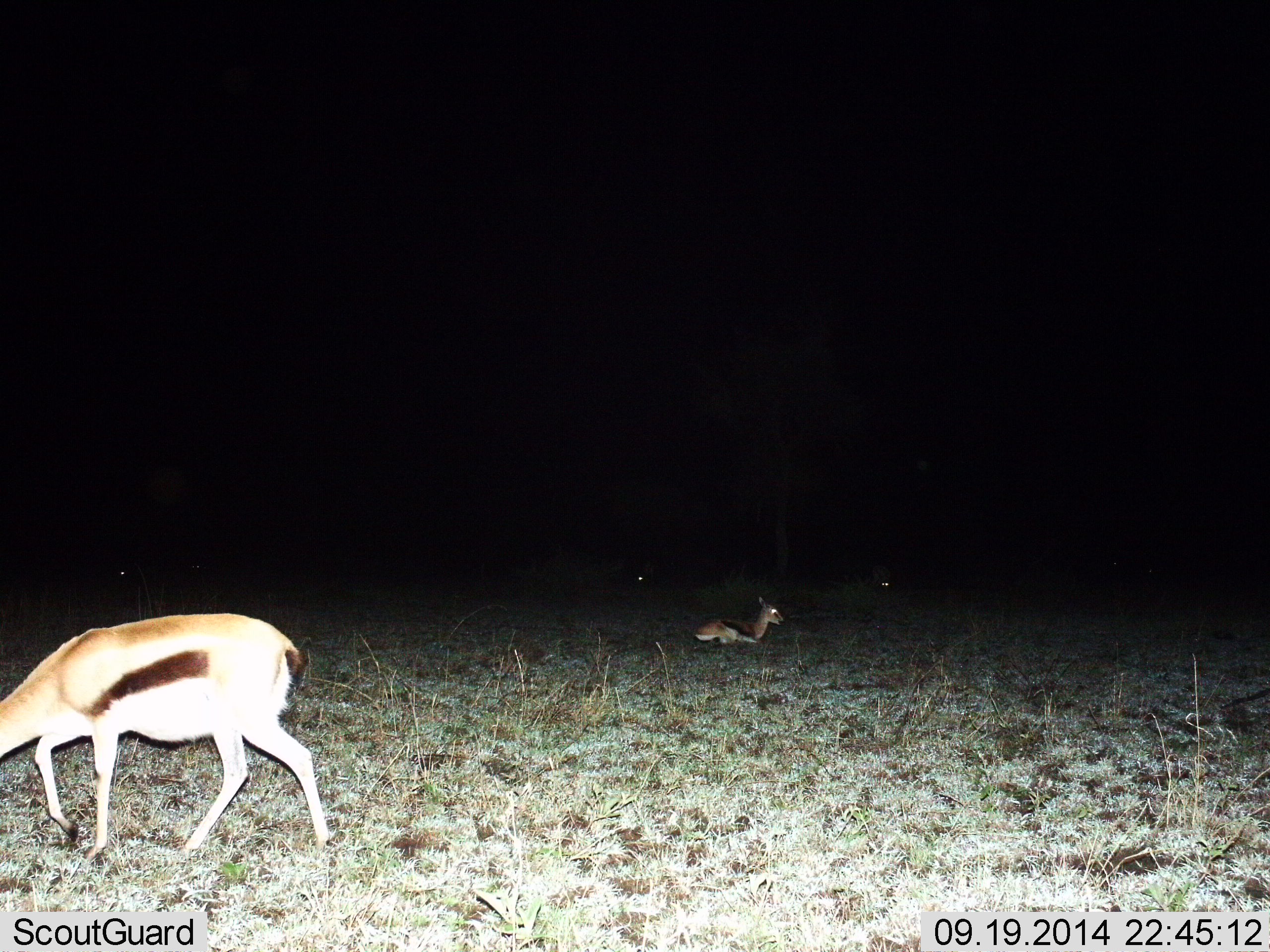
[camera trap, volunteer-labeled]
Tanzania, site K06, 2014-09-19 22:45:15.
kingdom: Animalia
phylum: Chordata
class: Mammalia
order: Artiodactyla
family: Bovidae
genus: Eudorcas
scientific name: Eudorcas thomsonii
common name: thomson's gazelle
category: gazellethomsons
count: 2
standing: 20%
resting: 80%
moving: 20%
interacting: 0%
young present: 10%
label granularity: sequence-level